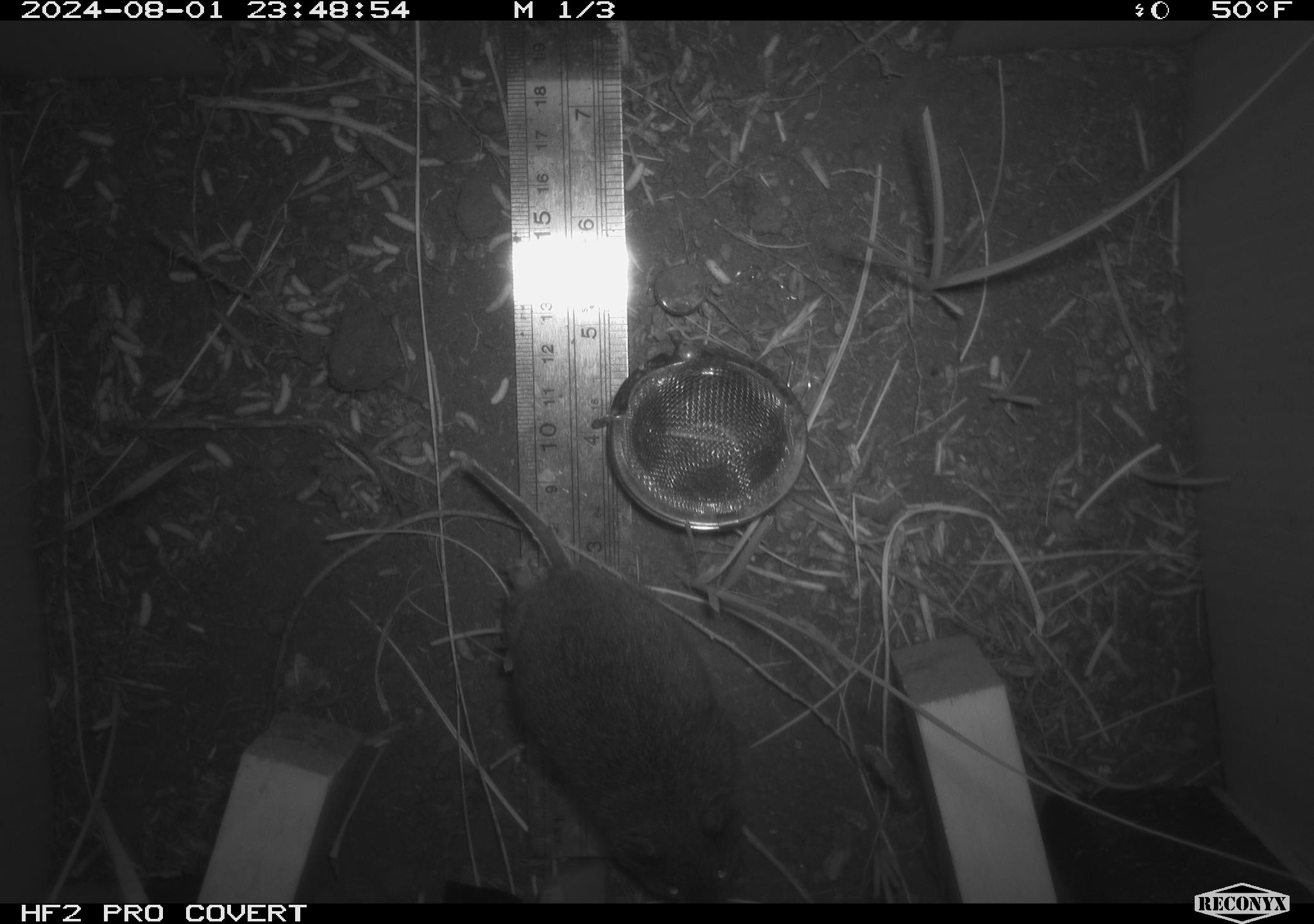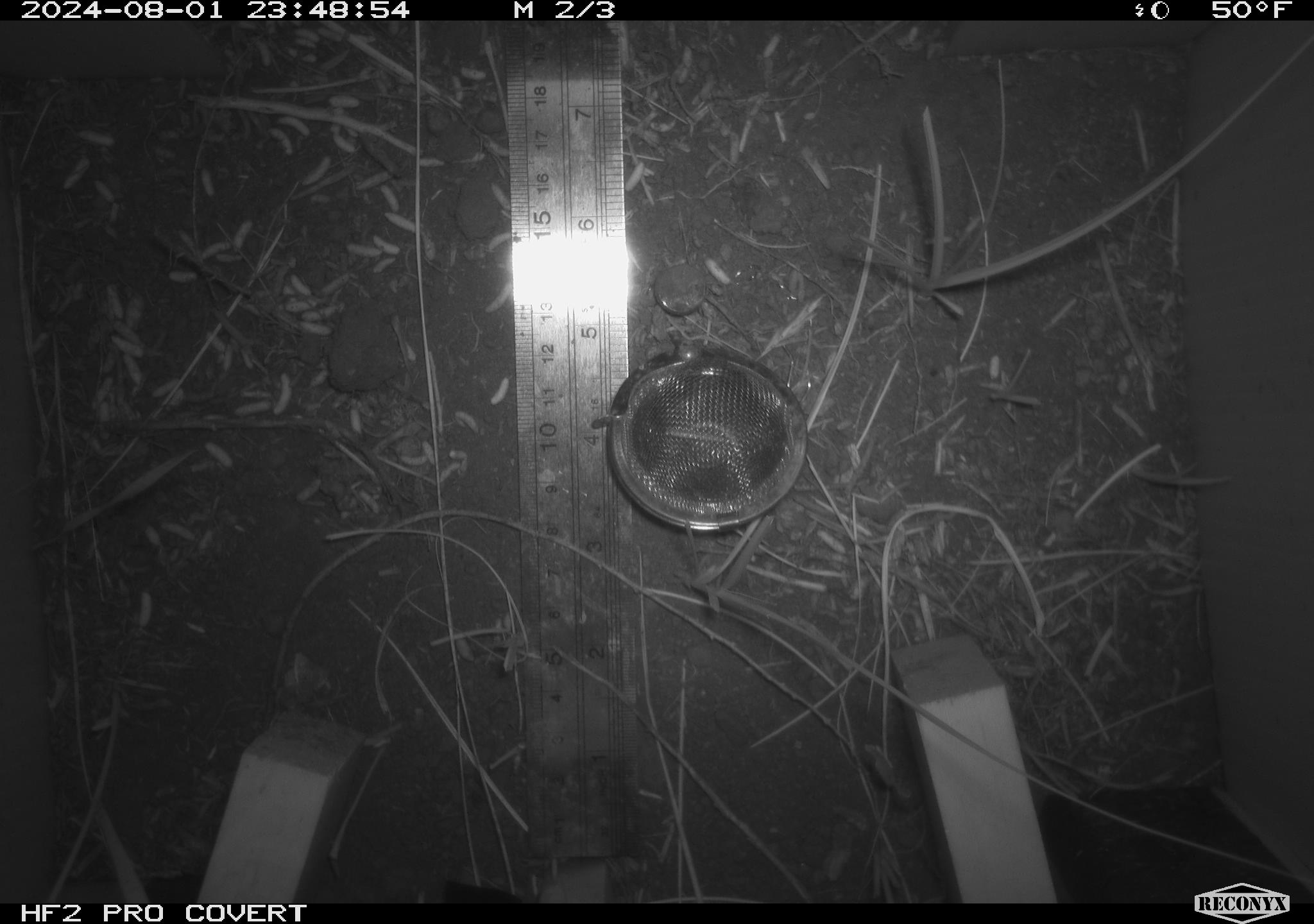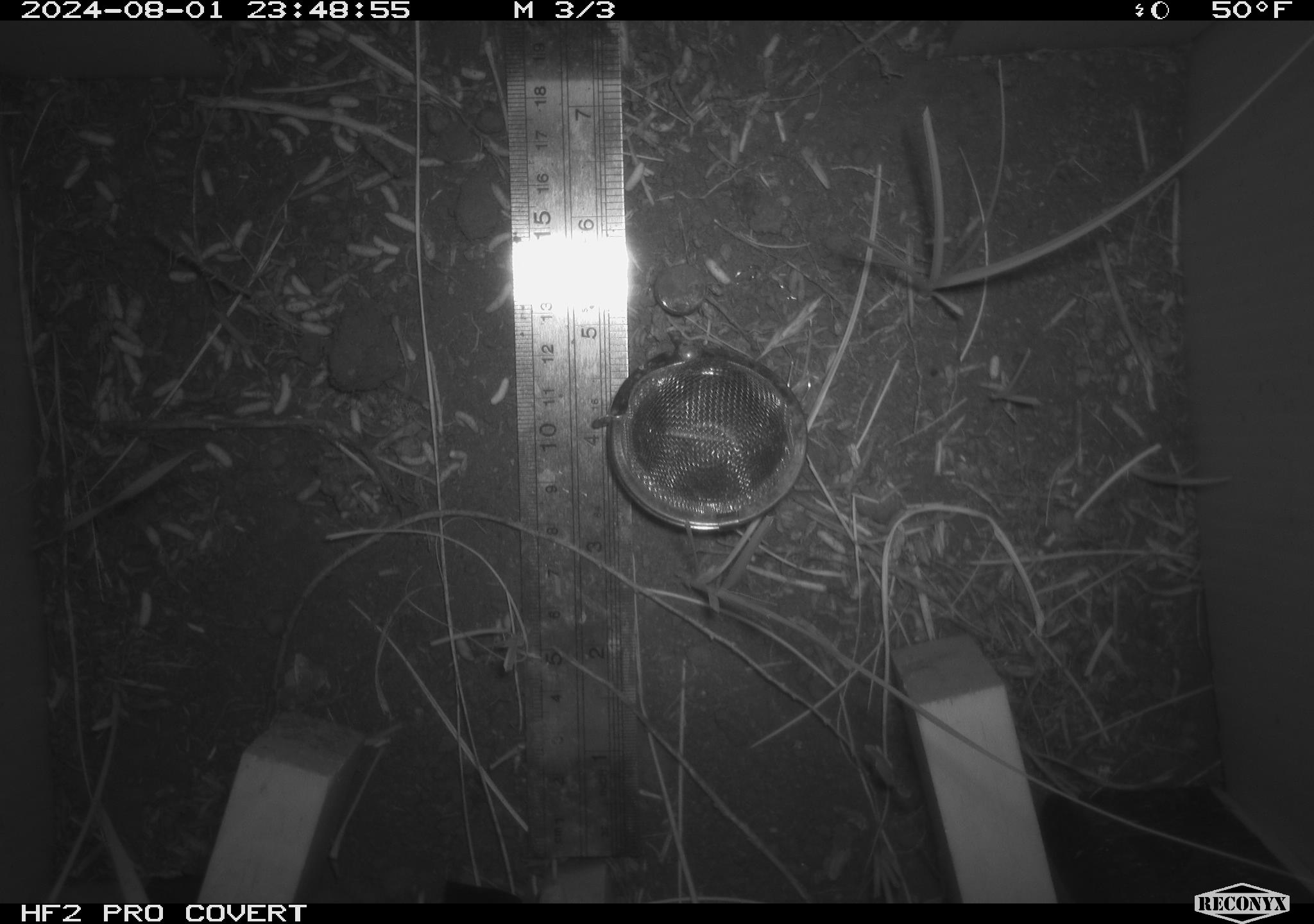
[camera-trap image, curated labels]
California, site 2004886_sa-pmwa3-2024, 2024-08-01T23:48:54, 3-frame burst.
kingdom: Animalia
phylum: Chordata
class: Mammalia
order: Rodentia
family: Cricetidae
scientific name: Arvicolinae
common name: voles, lemmings, and muskrats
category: arvicolinae subfamily